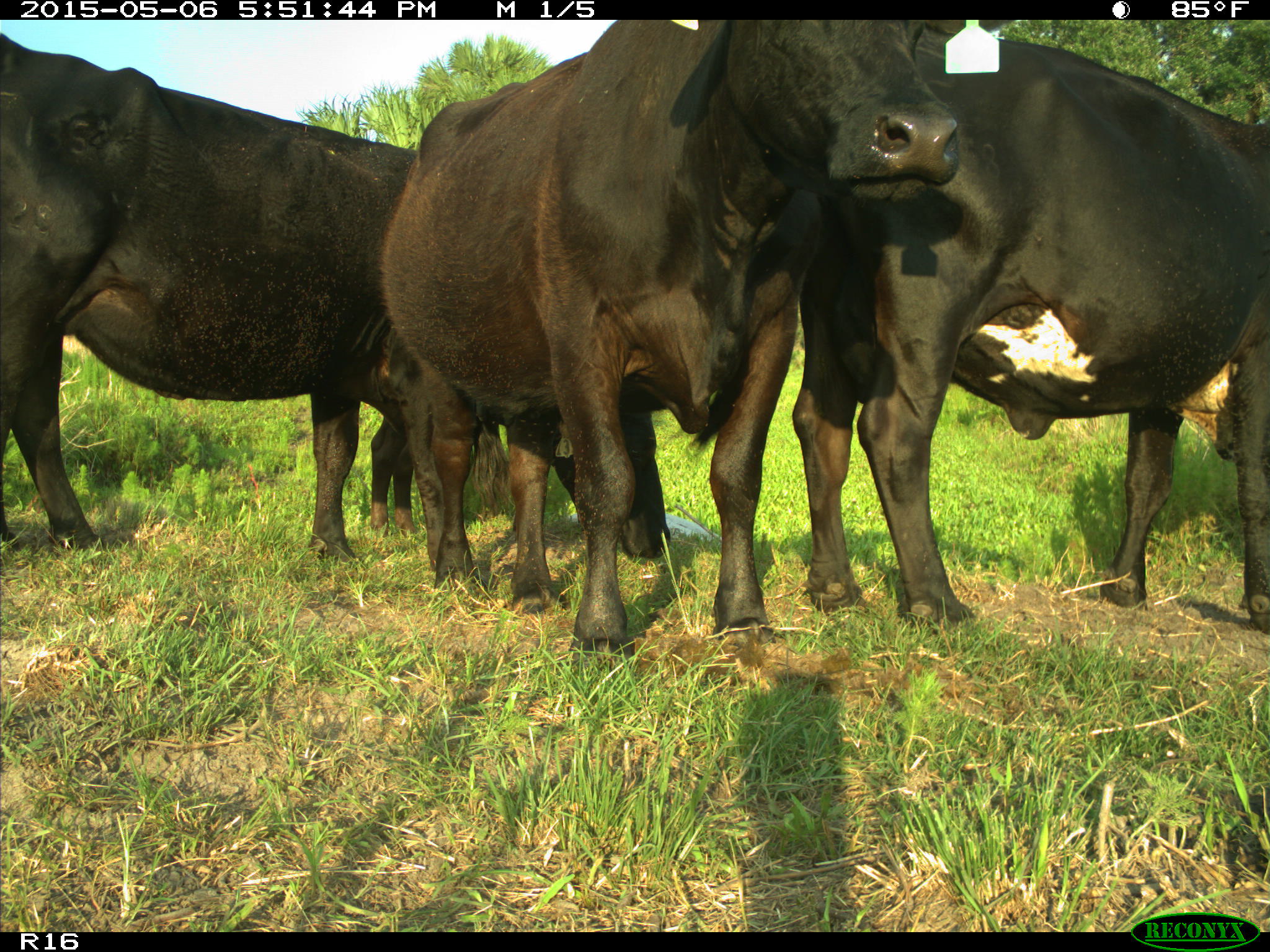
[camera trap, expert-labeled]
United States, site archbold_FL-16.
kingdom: Animalia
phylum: Chordata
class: Mammalia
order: Artiodactyla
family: Bovidae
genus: Bos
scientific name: Bos taurus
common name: domestic cow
Bos taurus (domestic cow).